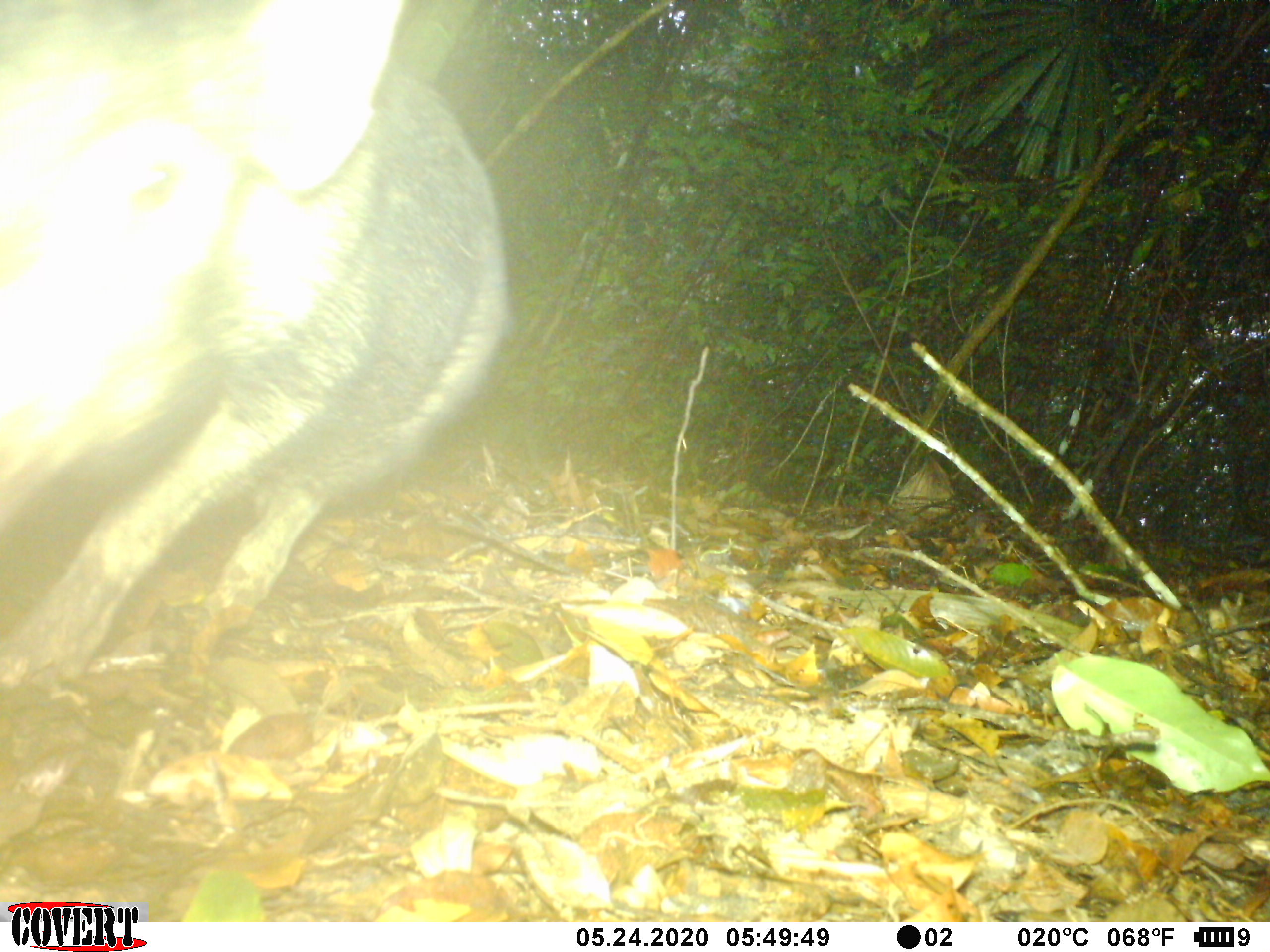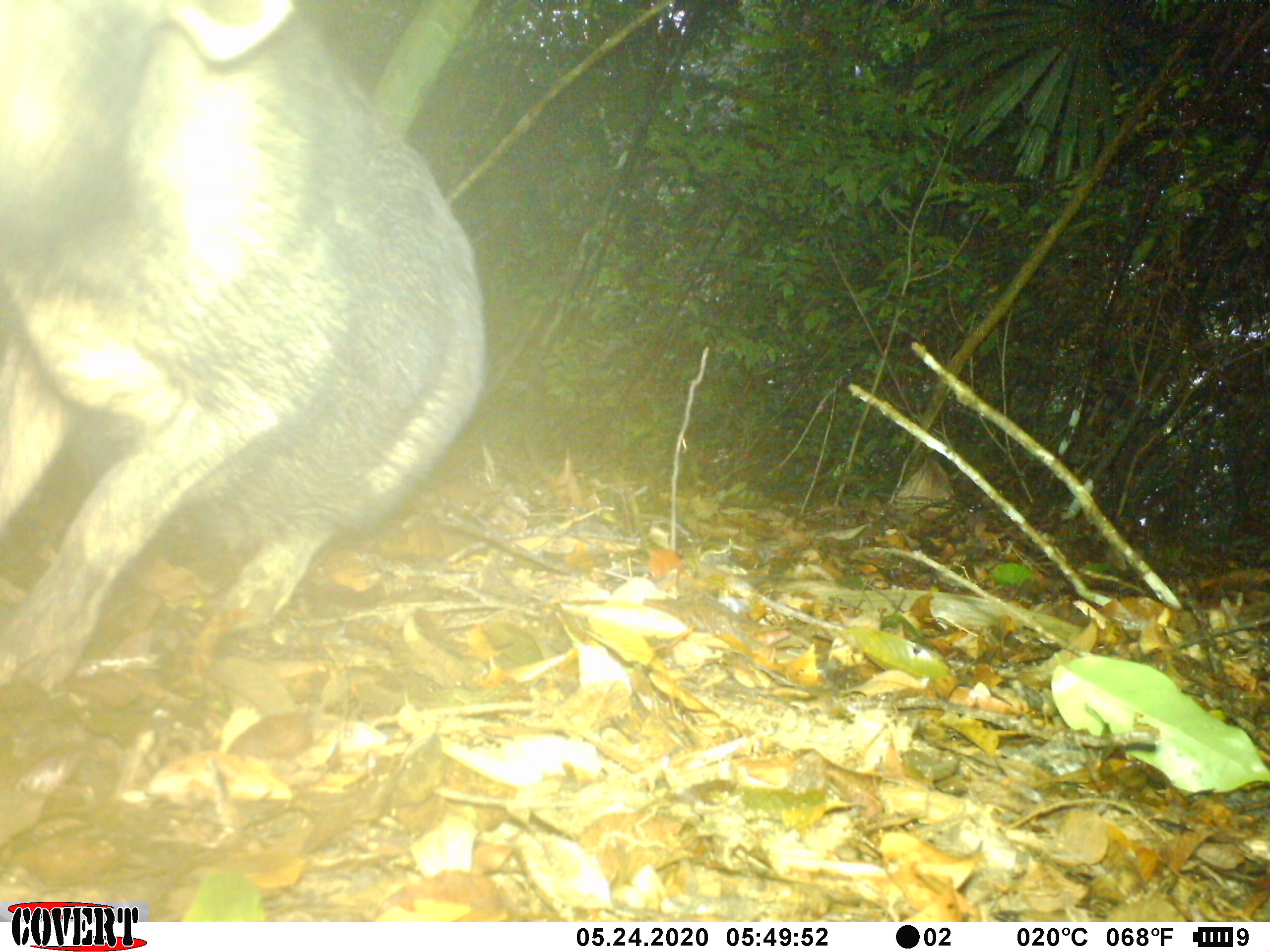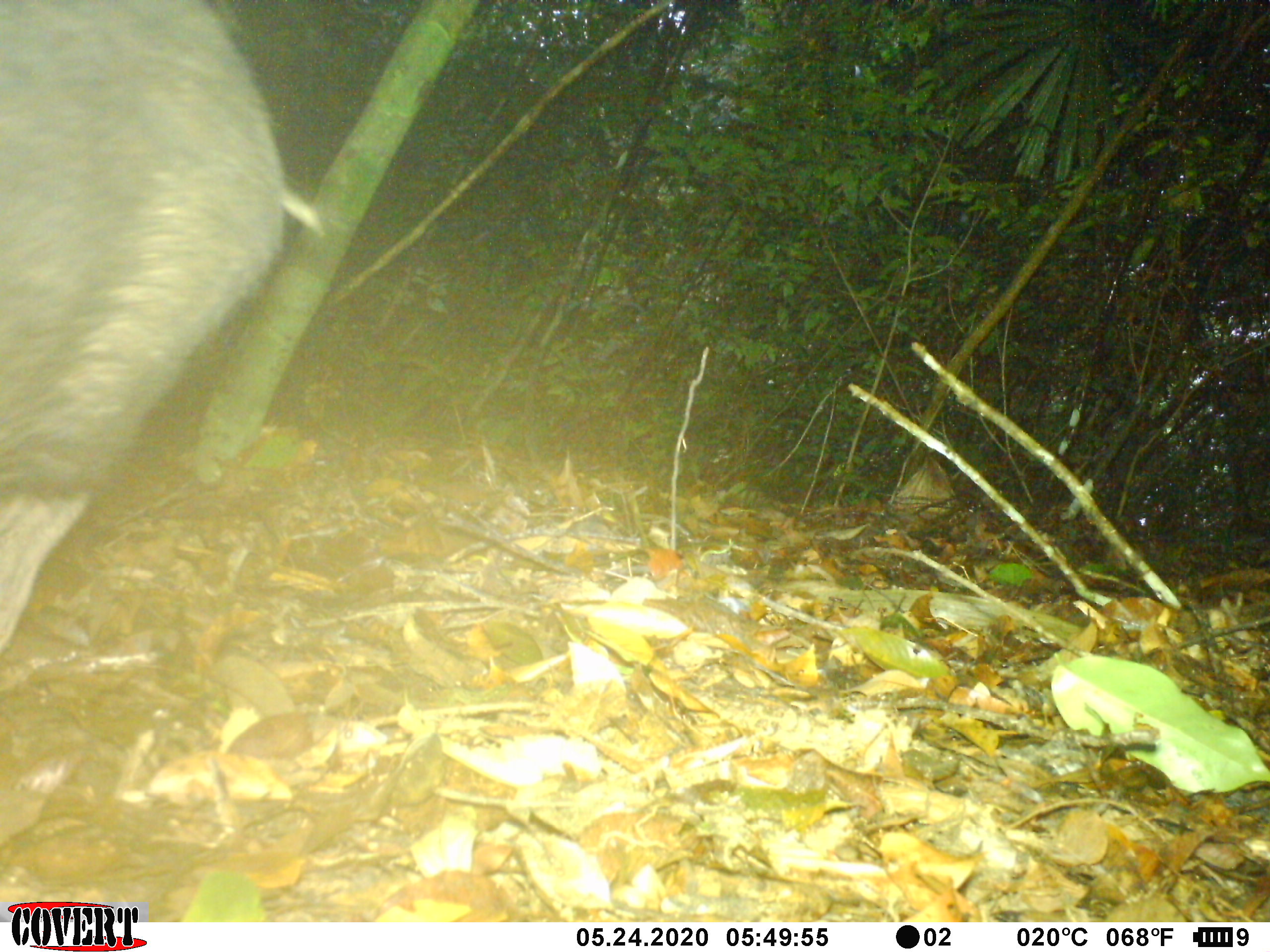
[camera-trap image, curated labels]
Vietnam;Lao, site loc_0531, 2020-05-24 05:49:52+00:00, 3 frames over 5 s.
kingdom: Animalia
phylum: Chordata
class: Mammalia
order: Artiodactyla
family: Suidae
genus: Sus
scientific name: Sus scrofa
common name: eurasian wild pig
Eurasian wild pig (Sus scrofa). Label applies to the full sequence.